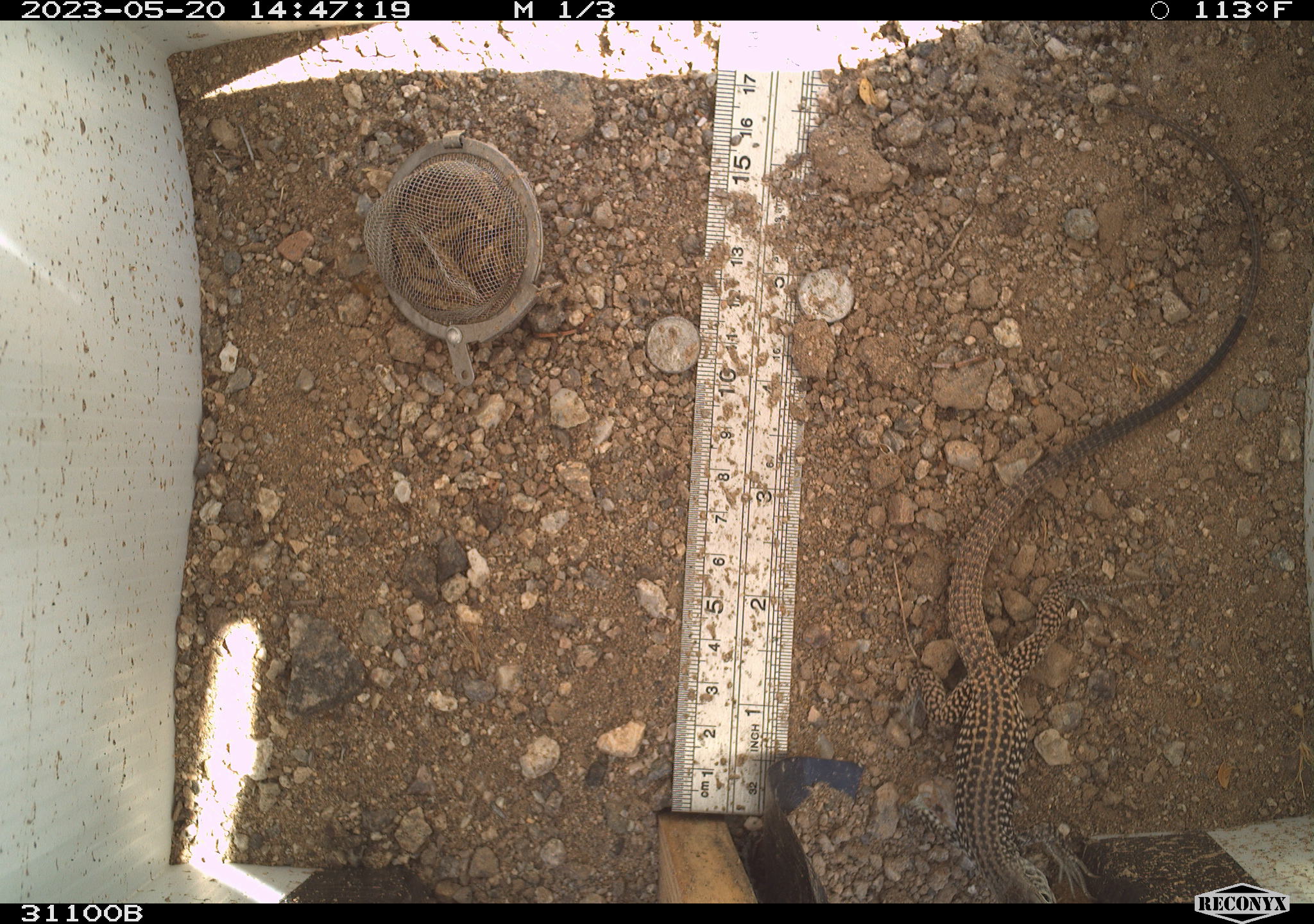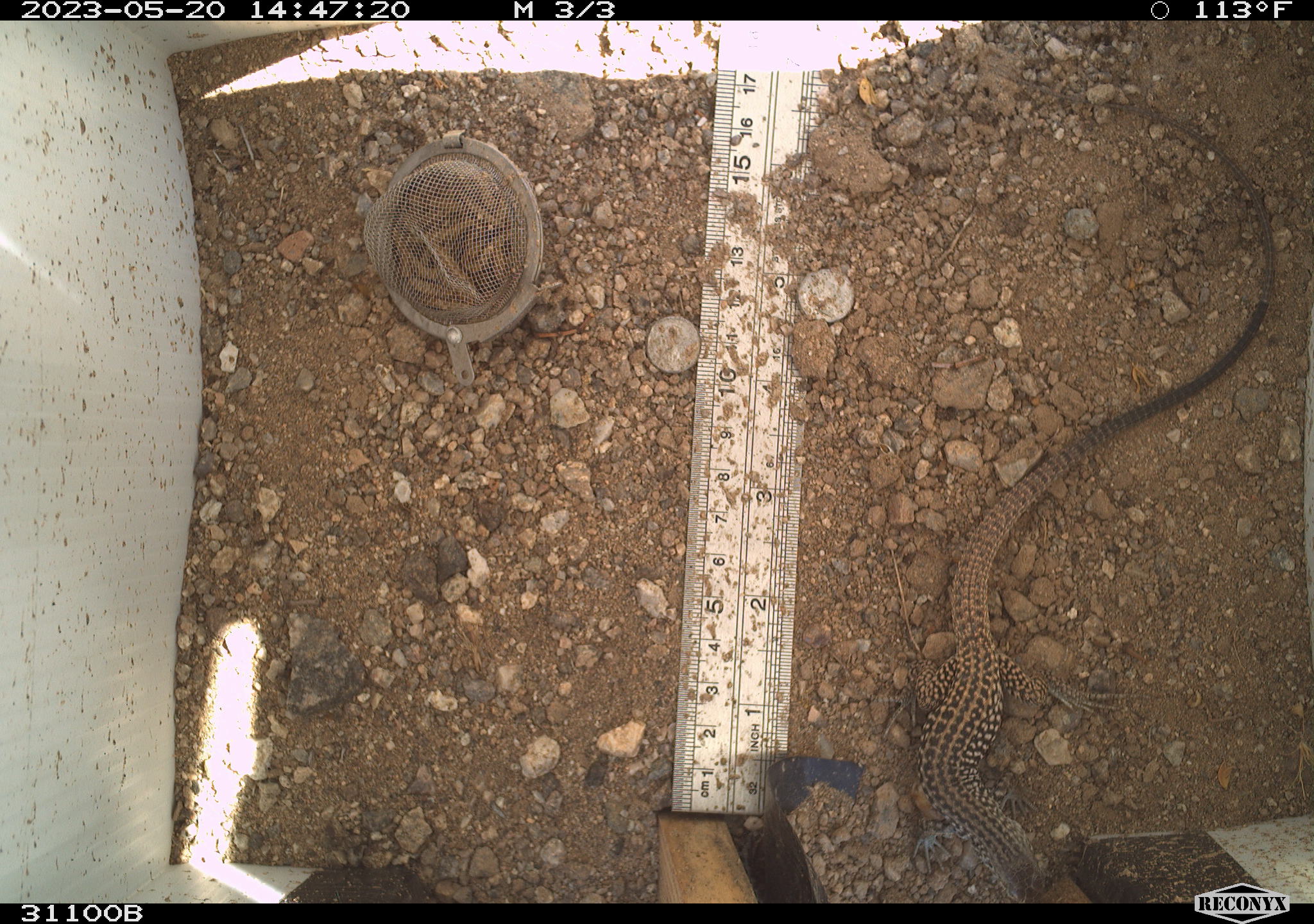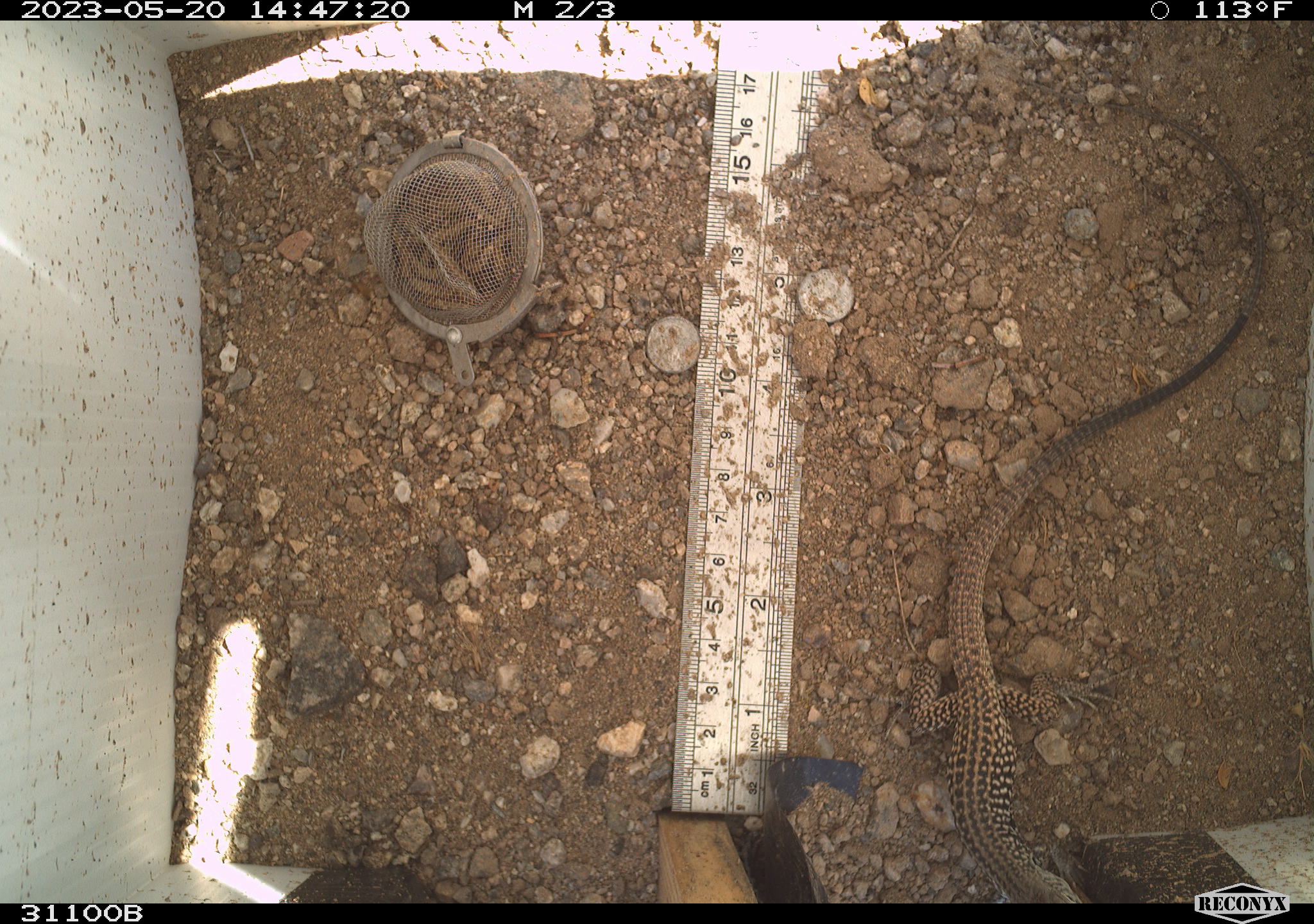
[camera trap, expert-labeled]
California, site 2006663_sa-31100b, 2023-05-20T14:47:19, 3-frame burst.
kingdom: Animalia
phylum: Chordata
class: Reptilia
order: Squamata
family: Teiidae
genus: Aspidoscelis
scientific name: Aspidoscelis tigris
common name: western whiptail